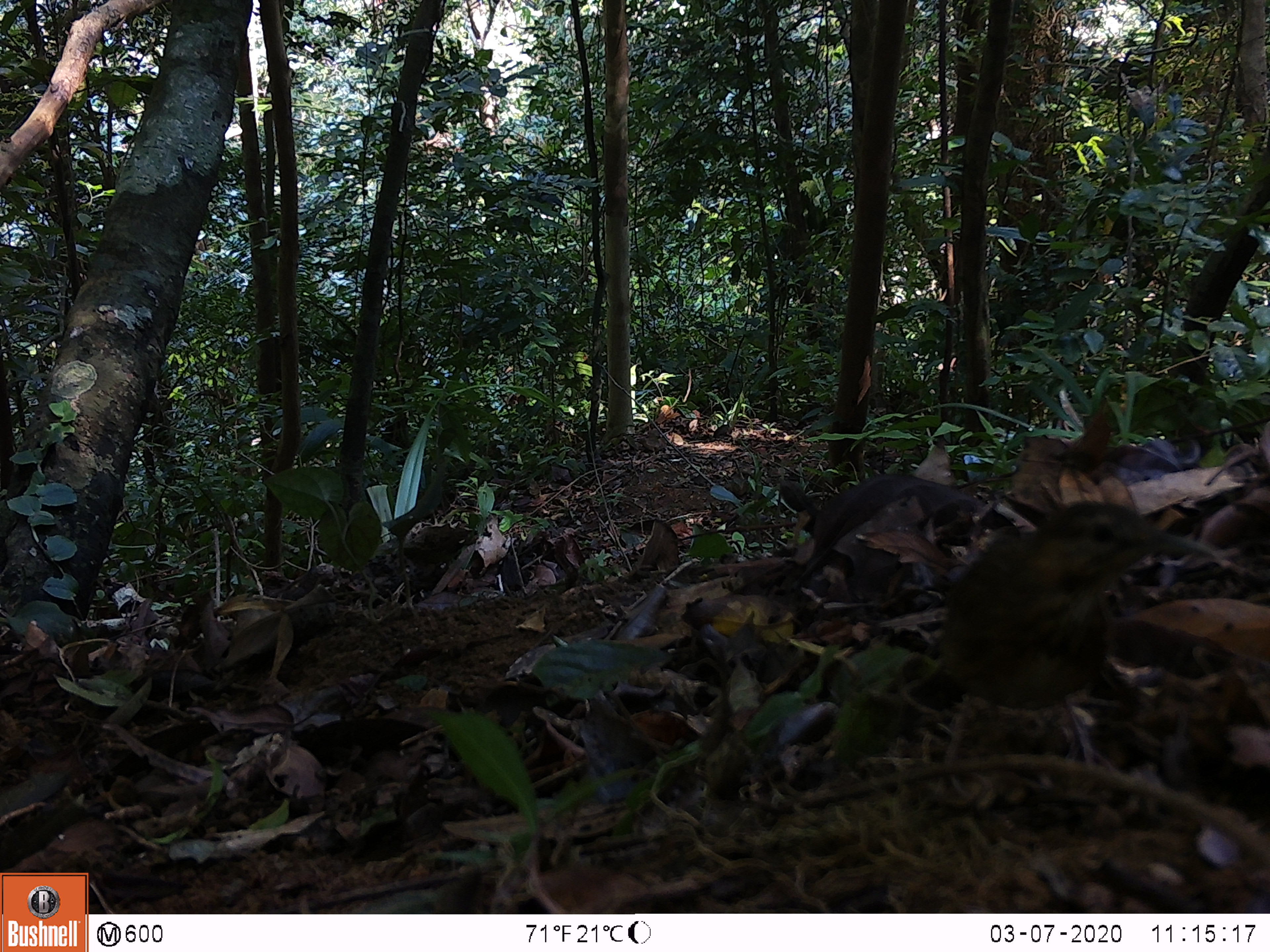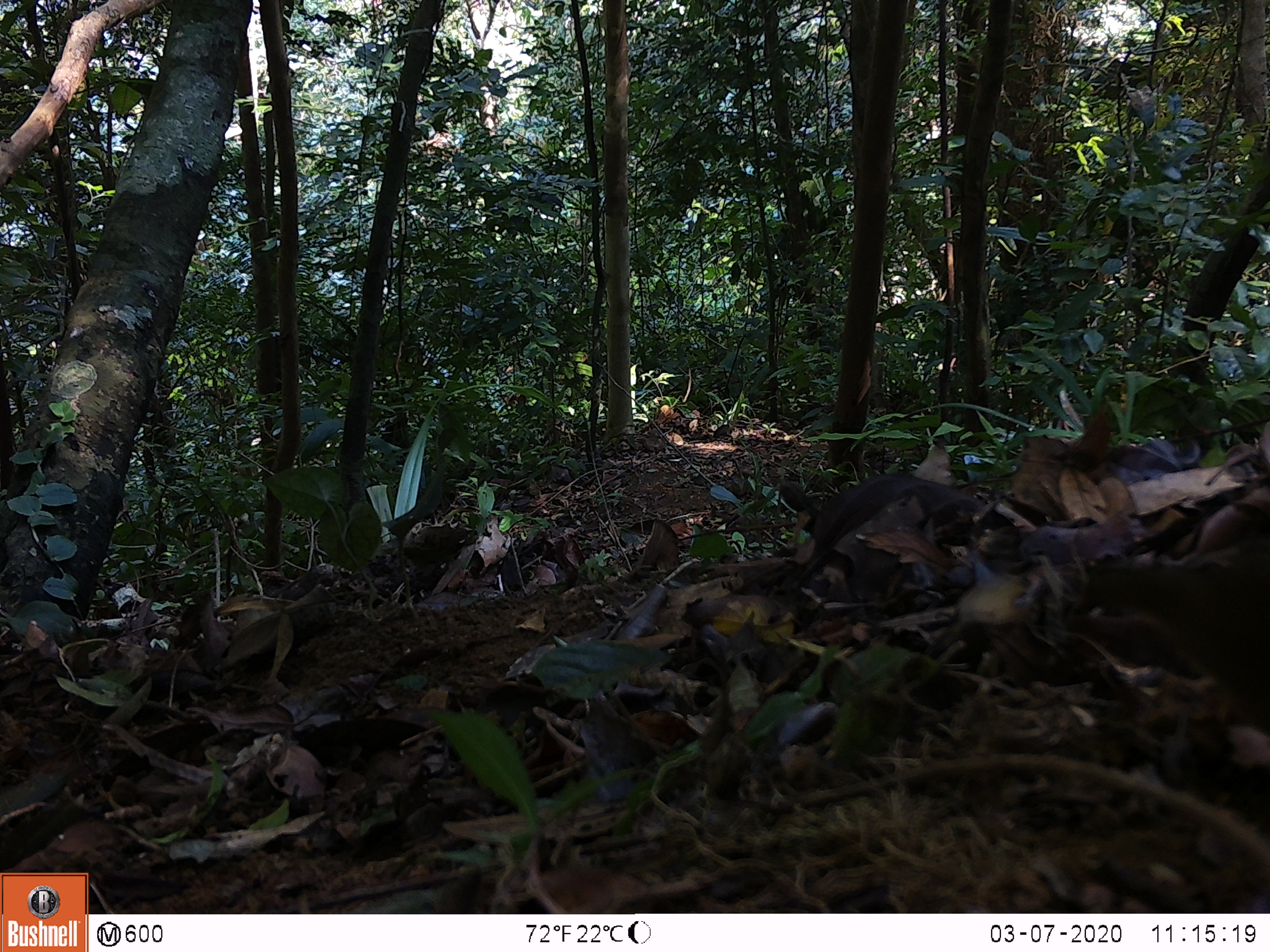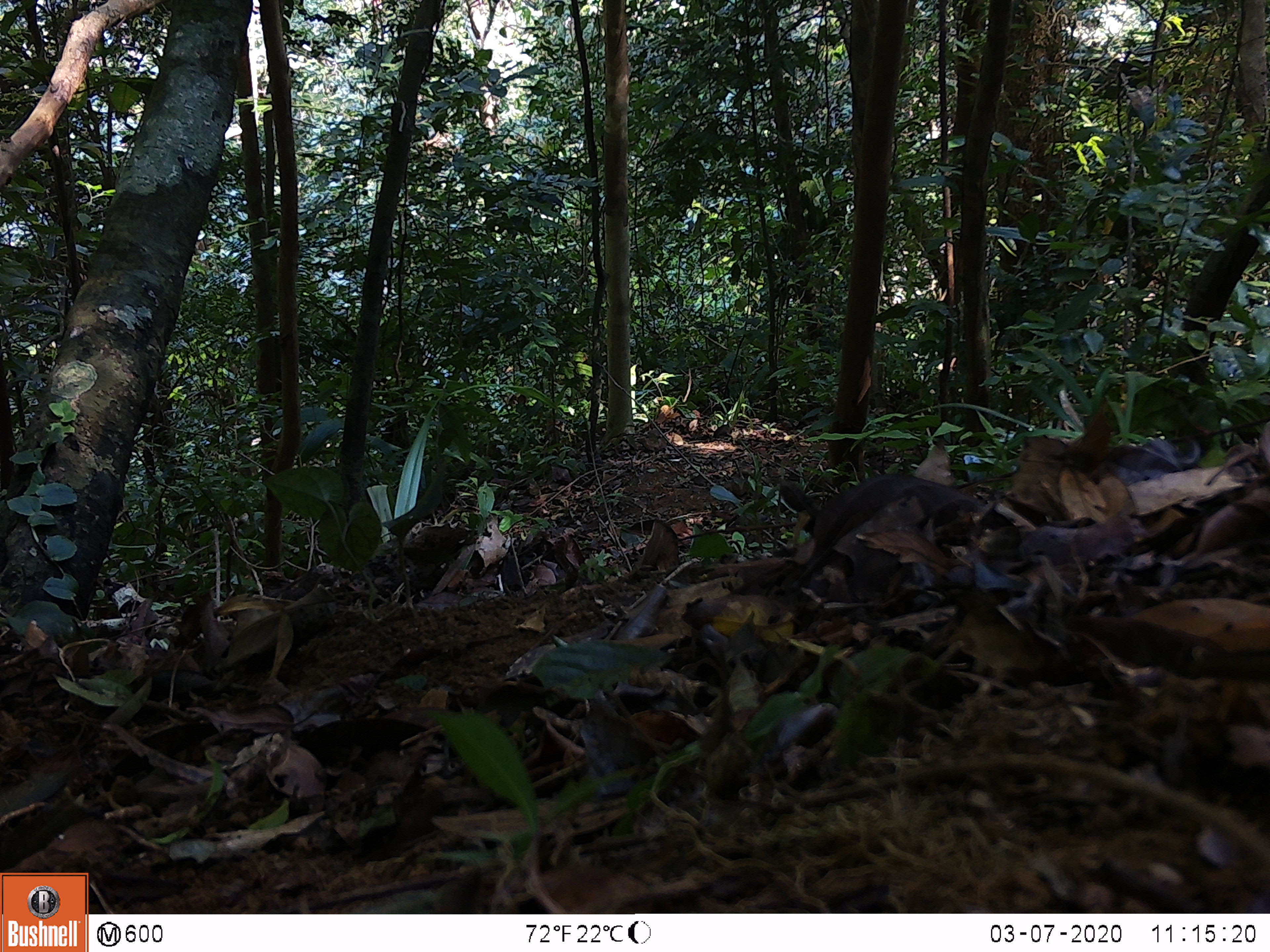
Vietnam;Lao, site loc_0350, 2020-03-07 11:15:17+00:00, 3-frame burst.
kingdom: Animalia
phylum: Chordata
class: Aves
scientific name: Aves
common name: bird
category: unidentified bird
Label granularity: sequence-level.